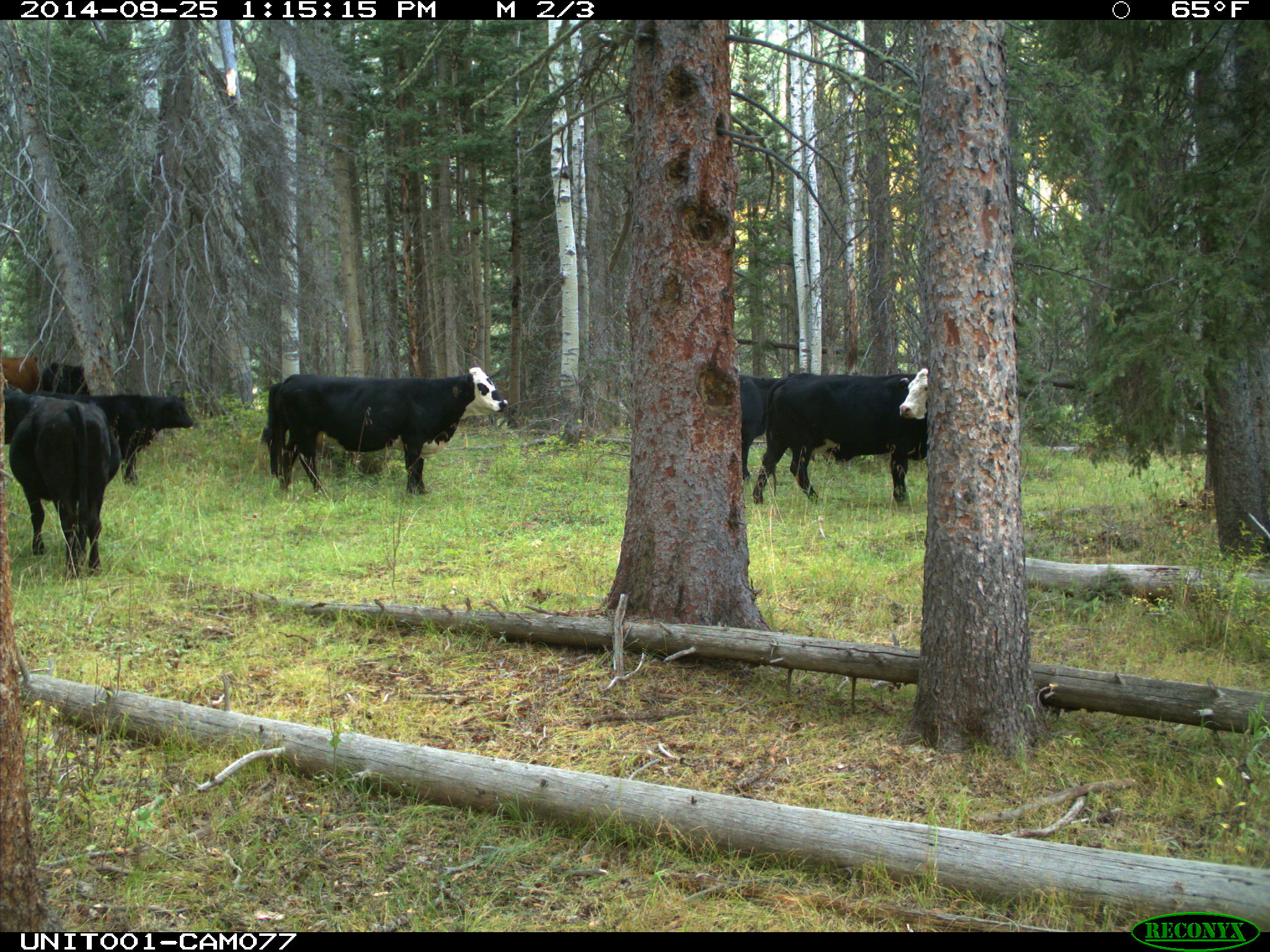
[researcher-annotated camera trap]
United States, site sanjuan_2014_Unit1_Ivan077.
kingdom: Animalia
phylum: Chordata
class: Mammalia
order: Artiodactyla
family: Bovidae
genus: Bos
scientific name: Bos taurus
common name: domestic cow